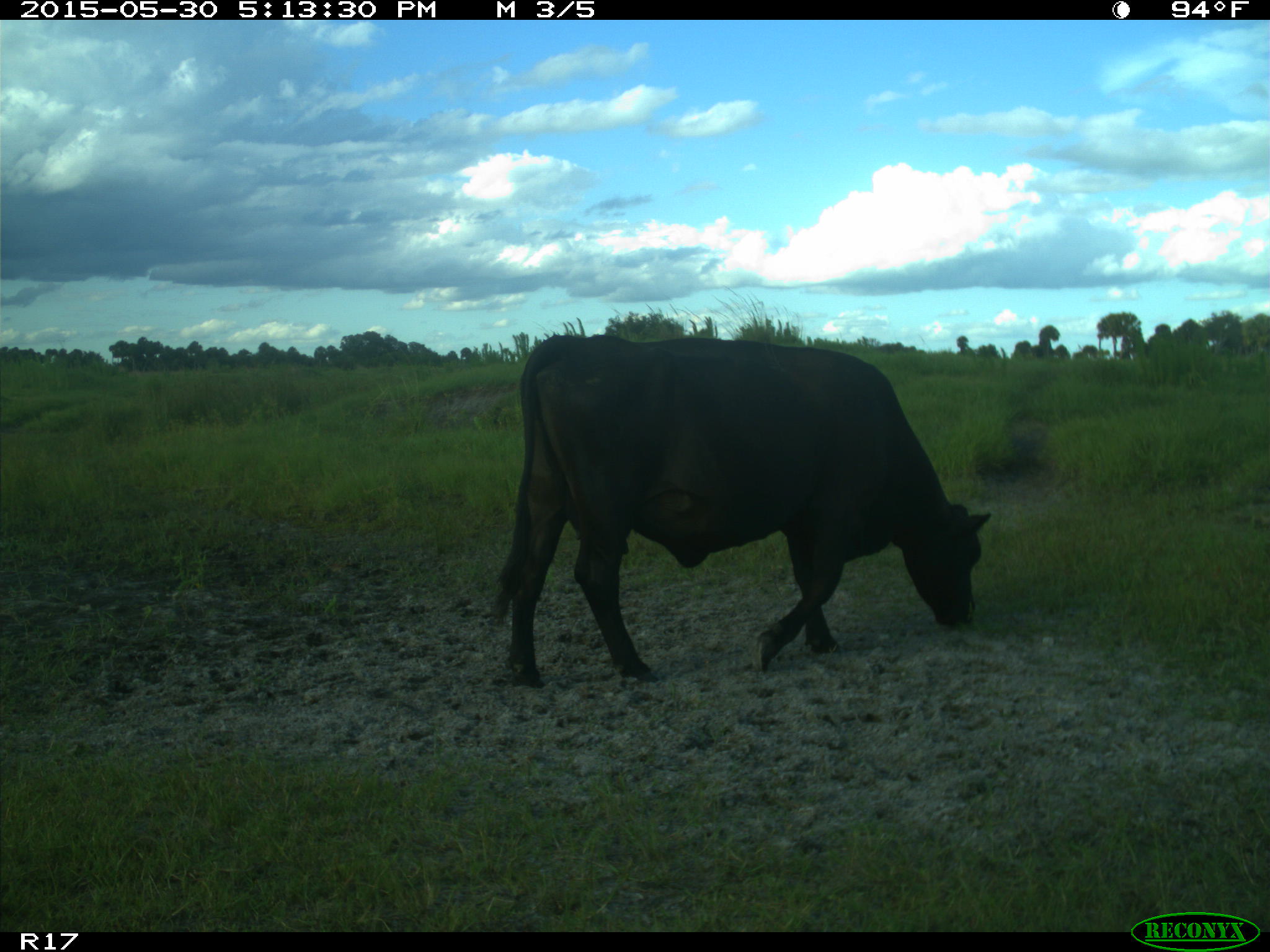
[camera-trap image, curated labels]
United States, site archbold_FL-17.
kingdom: Animalia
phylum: Chordata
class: Mammalia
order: Artiodactyla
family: Bovidae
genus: Bos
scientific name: Bos taurus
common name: domestic cow